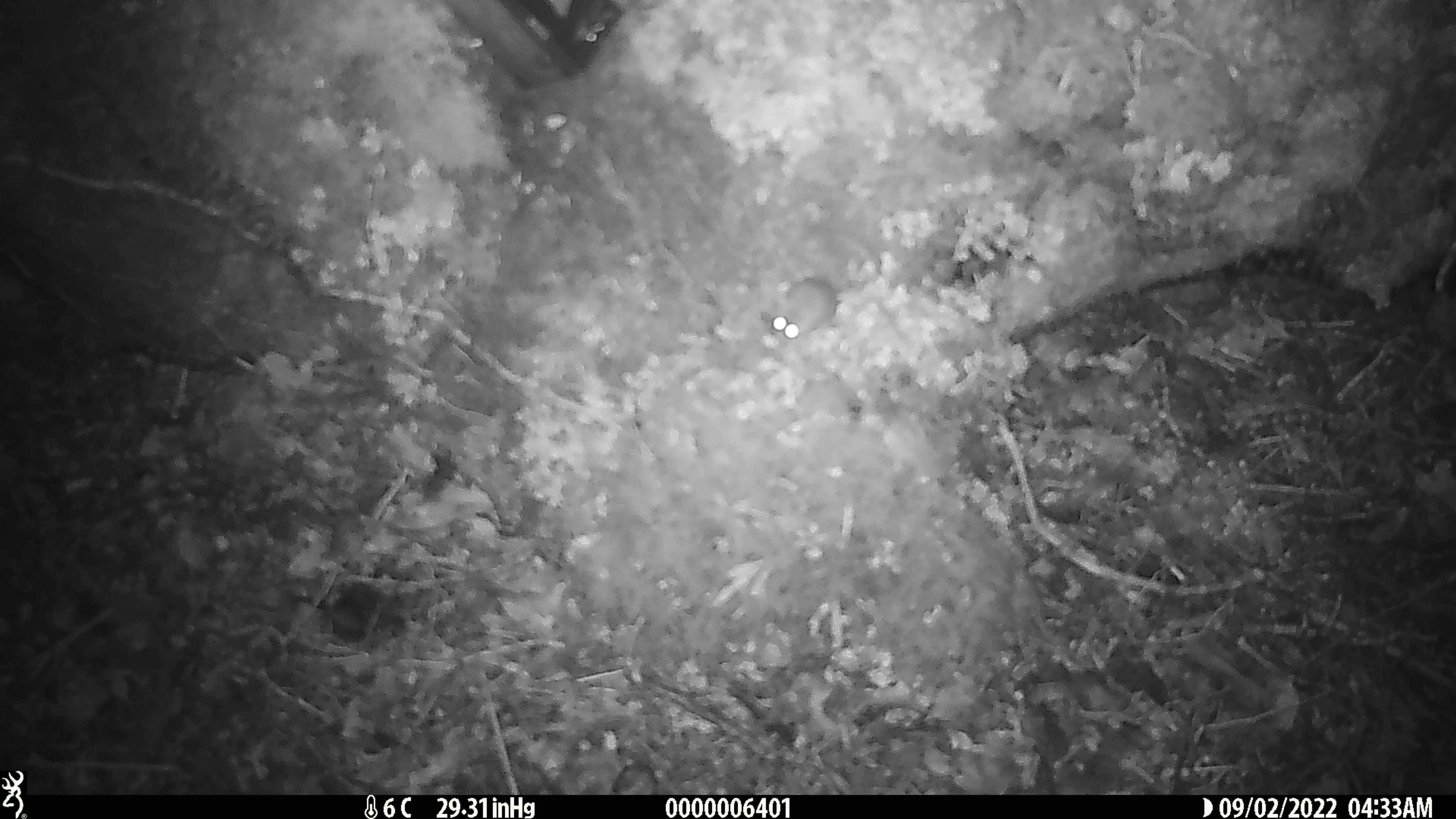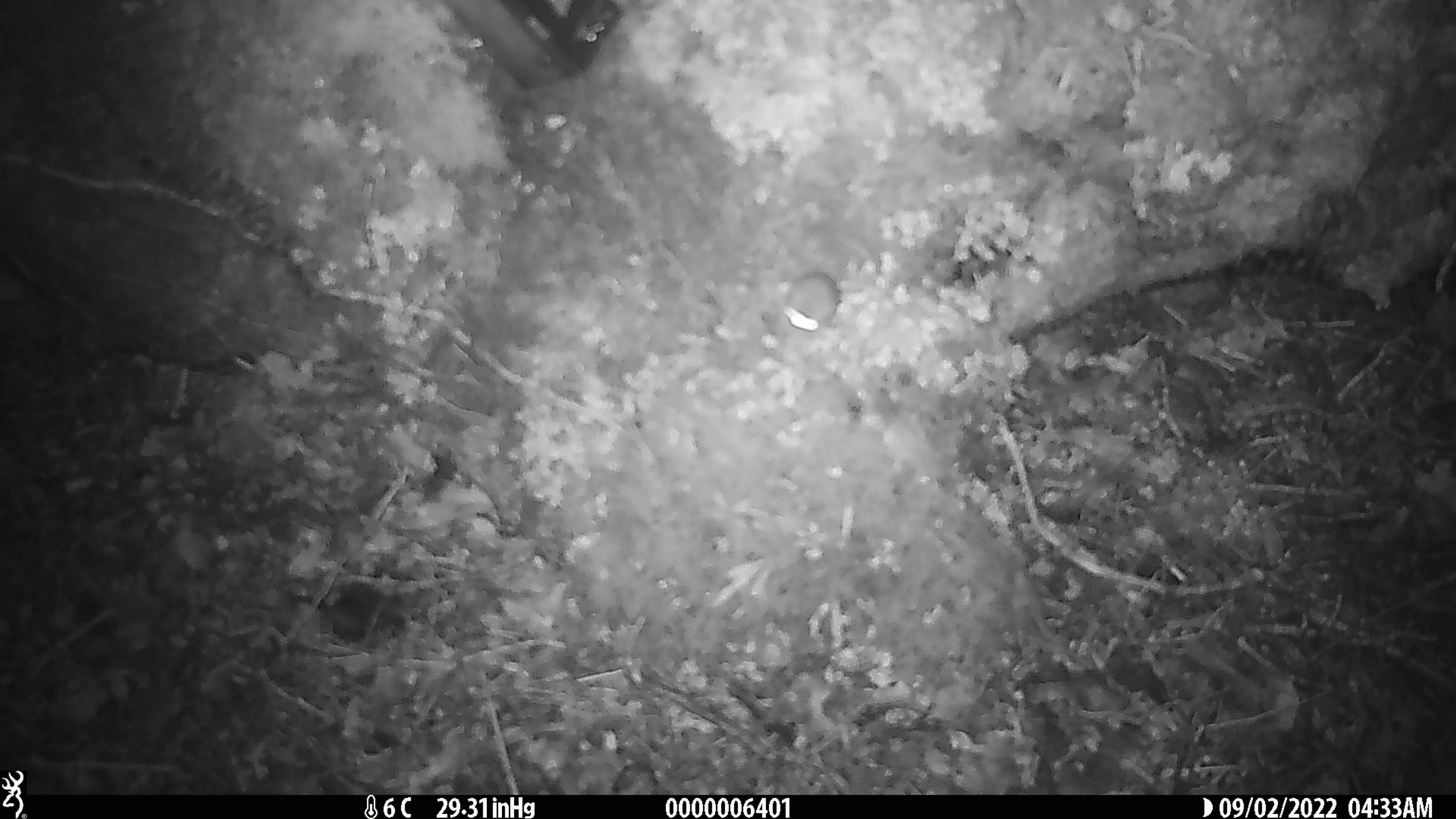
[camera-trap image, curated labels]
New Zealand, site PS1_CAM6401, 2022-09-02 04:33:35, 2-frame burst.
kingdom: Animalia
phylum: Chordata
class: Mammalia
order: Rodentia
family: Muridae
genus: Mus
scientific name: Mus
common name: mouse